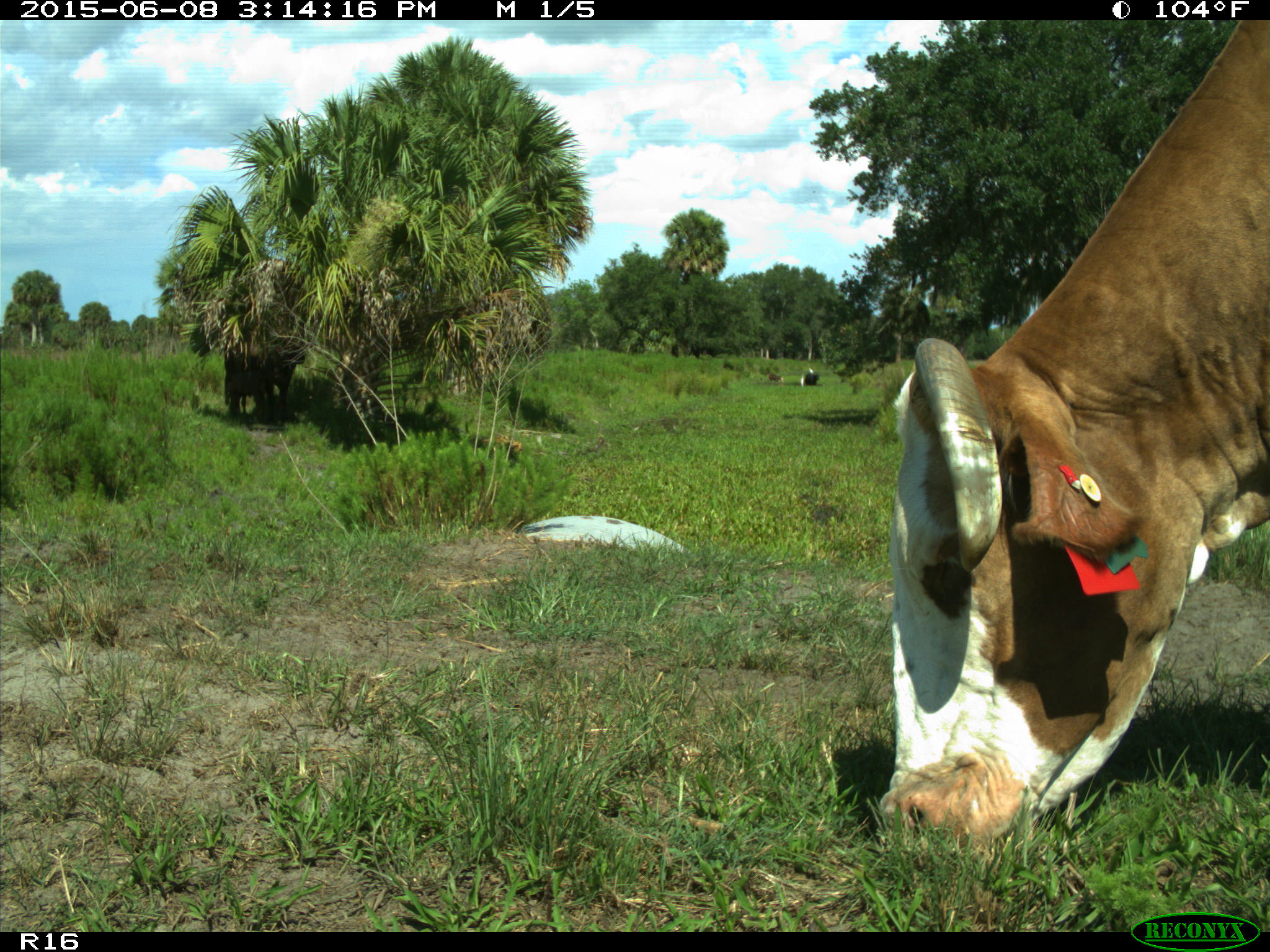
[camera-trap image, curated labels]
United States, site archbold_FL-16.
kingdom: Animalia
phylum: Chordata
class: Mammalia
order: Artiodactyla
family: Bovidae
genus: Bos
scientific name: Bos taurus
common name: domestic cow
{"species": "Bos taurus (domestic cow)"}